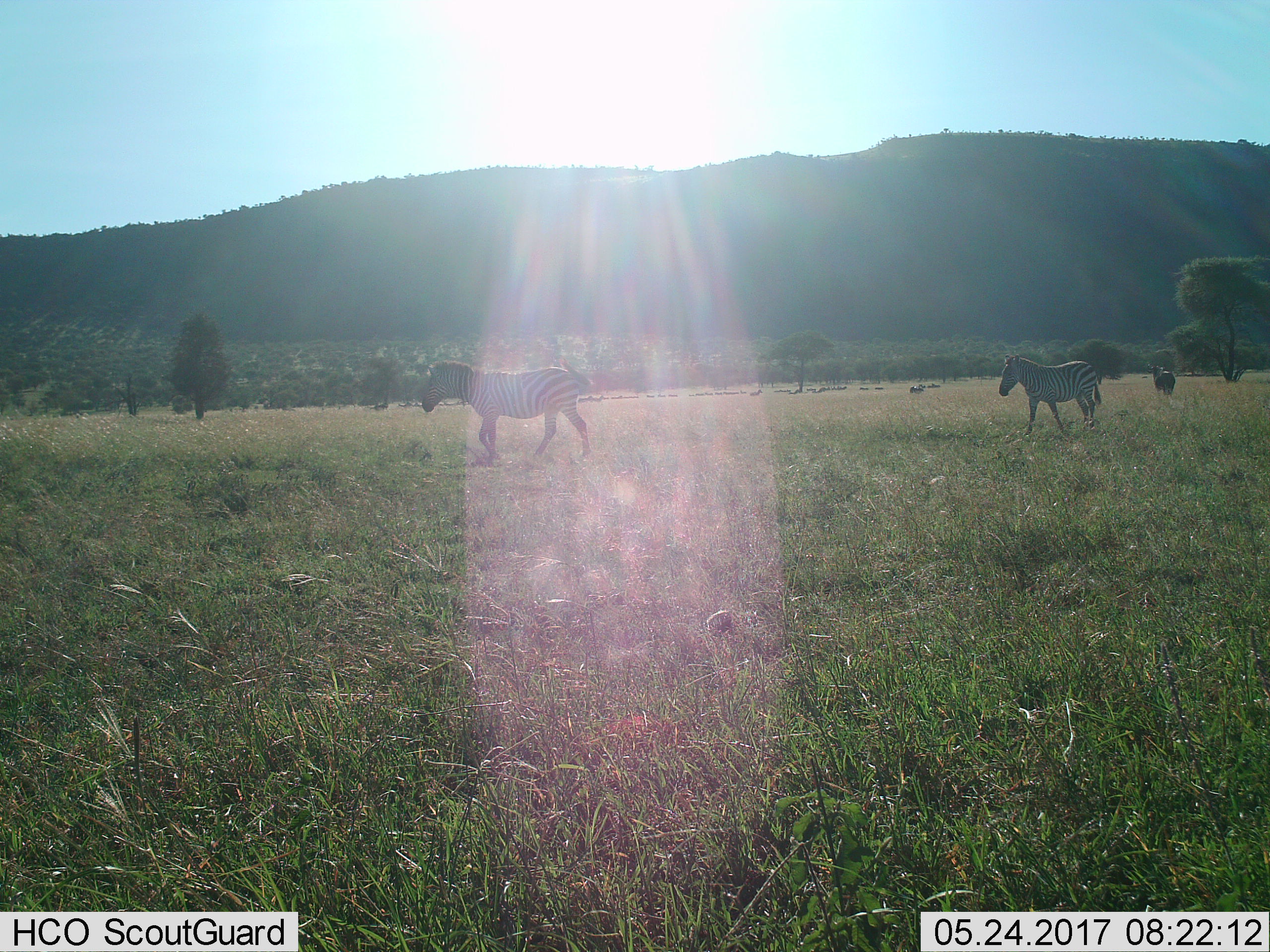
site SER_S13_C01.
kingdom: Animalia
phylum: Chordata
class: Mammalia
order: Perissodactyla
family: Equidae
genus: Equus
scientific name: Equus quagga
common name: plains zebra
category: zebraplains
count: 3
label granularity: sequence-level